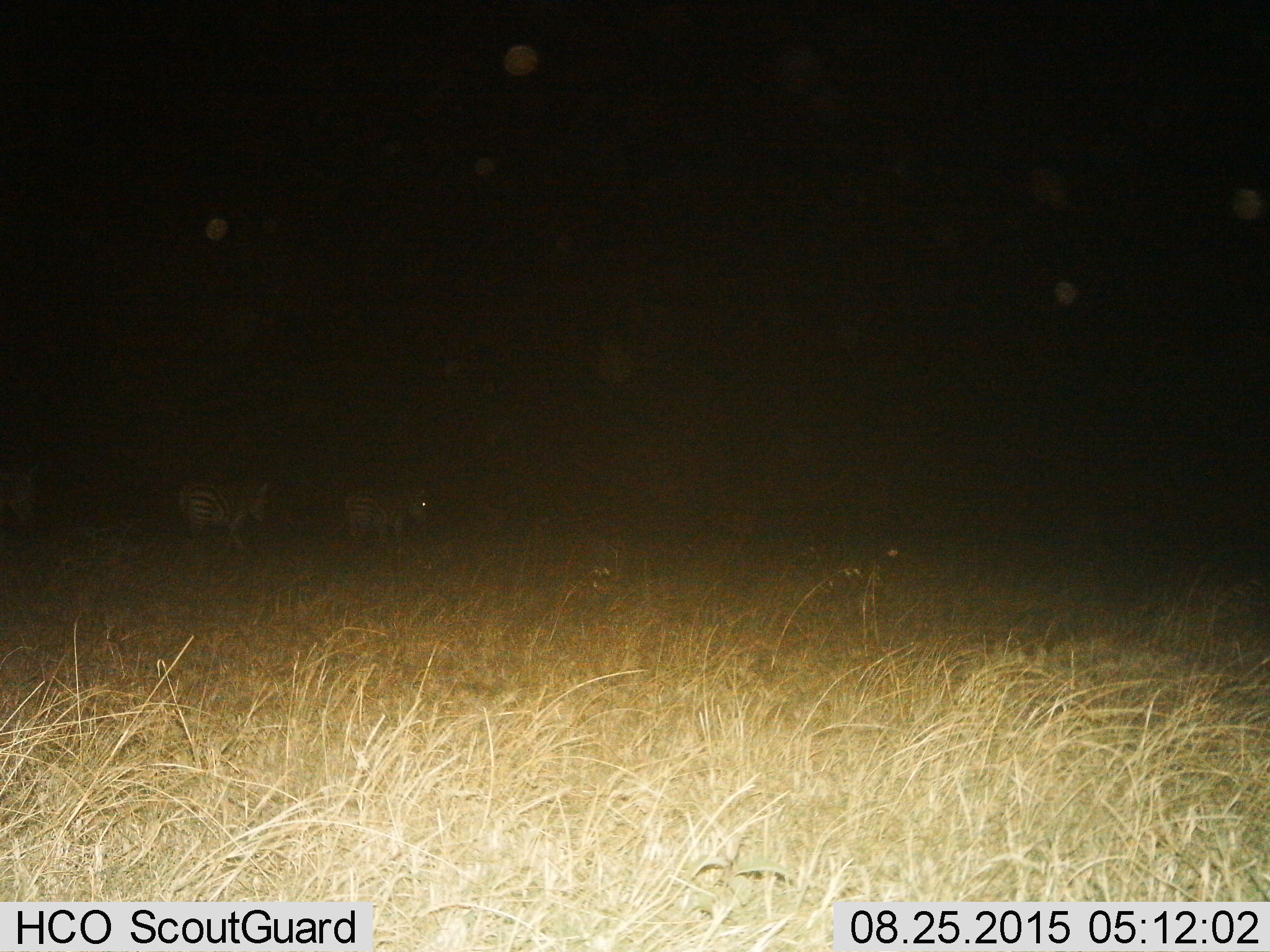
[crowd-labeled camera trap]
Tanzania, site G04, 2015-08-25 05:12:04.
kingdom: Animalia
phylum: Chordata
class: Mammalia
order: Perissodactyla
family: Equidae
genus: Equus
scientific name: Equus quagga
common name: plains zebra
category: zebra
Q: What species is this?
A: Zebra (plains zebra) (Equus quagga).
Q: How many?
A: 2.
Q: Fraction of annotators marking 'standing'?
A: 47%.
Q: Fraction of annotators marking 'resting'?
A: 0%.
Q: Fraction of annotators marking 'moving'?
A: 60%.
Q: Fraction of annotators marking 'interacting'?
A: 0%.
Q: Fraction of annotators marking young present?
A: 0%.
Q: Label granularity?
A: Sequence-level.